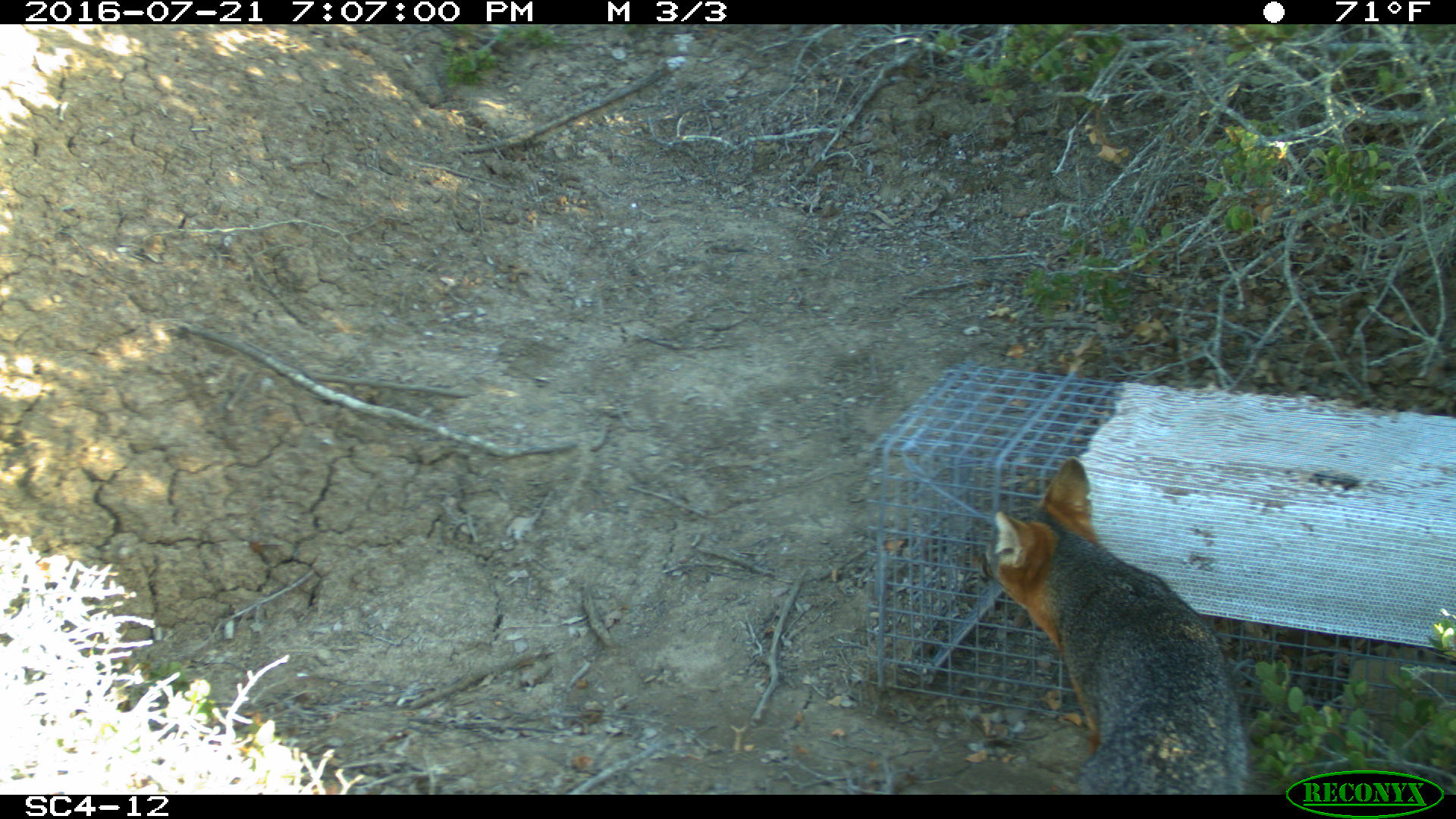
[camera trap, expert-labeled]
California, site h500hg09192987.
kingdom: Animalia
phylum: Chordata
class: Mammalia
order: Carnivora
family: Canidae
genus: Urocyon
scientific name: Urocyon littoralis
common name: island fox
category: fox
Fox (island fox) (Urocyon littoralis).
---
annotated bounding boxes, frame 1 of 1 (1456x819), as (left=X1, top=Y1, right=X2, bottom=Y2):
fox: (left=976, top=454, right=1254, bottom=792)